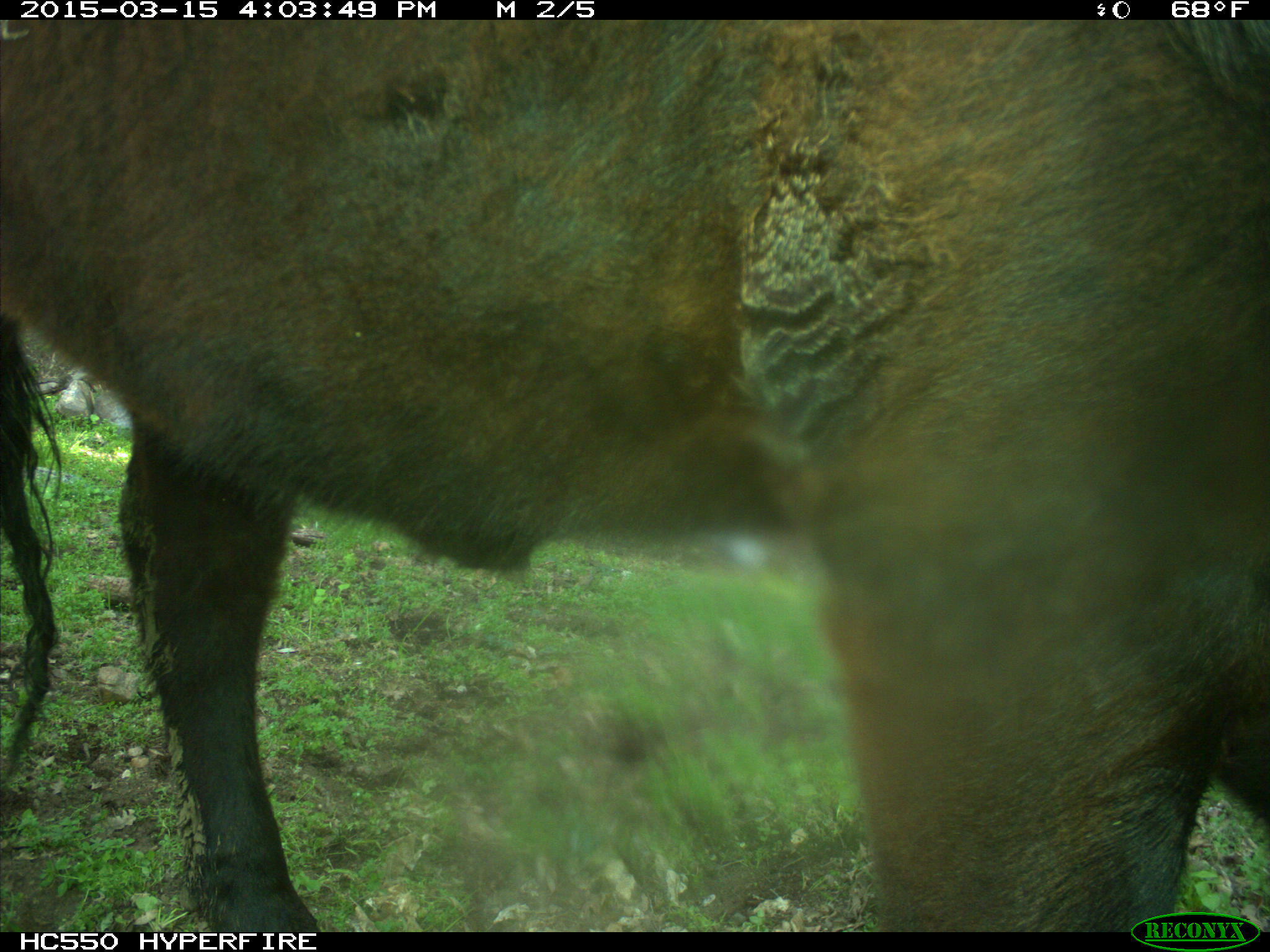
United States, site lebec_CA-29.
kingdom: Animalia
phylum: Chordata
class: Mammalia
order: Artiodactyla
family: Bovidae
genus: Bos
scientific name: Bos taurus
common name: domestic cow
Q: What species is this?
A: Bos taurus (domestic cow).